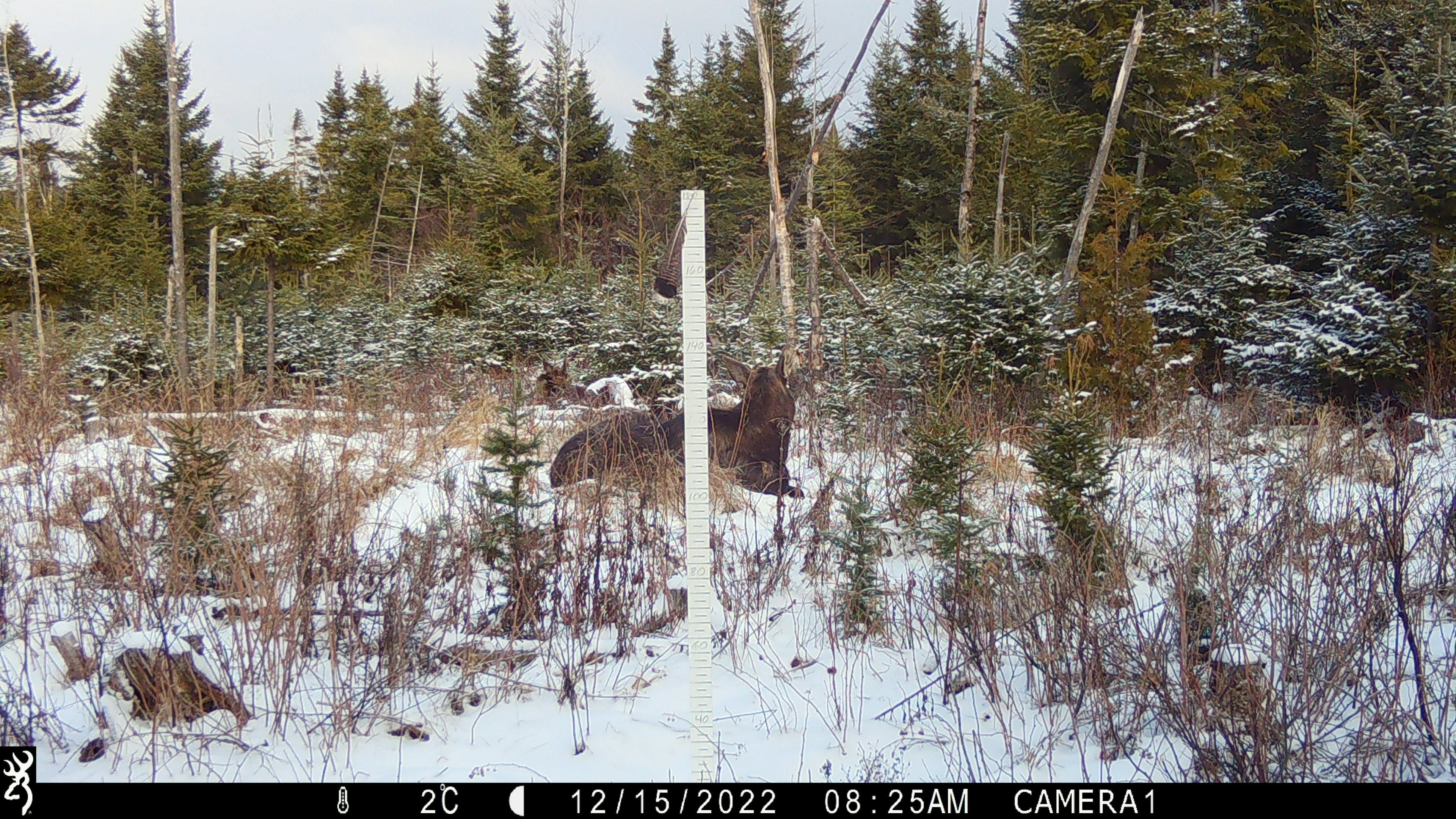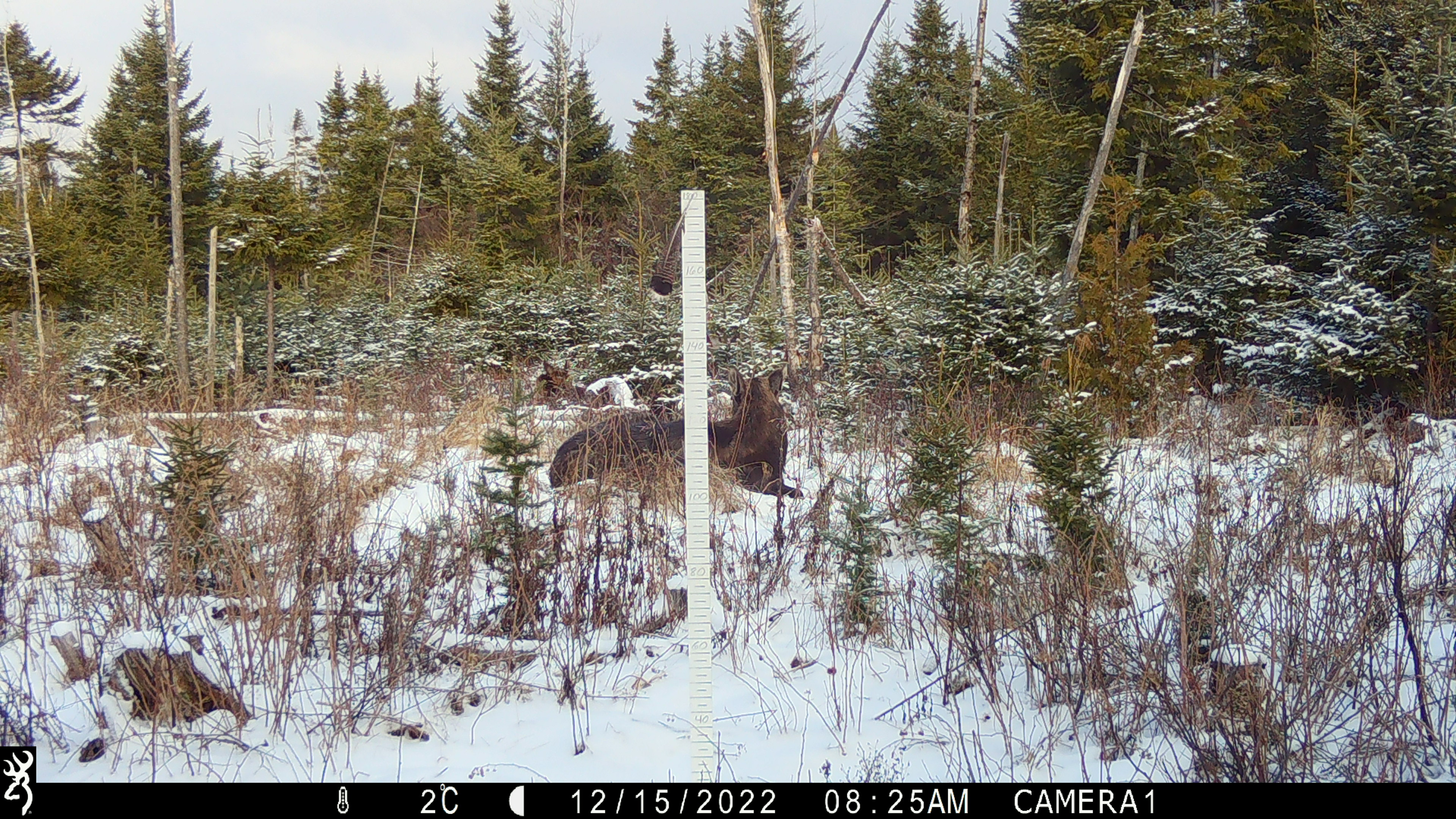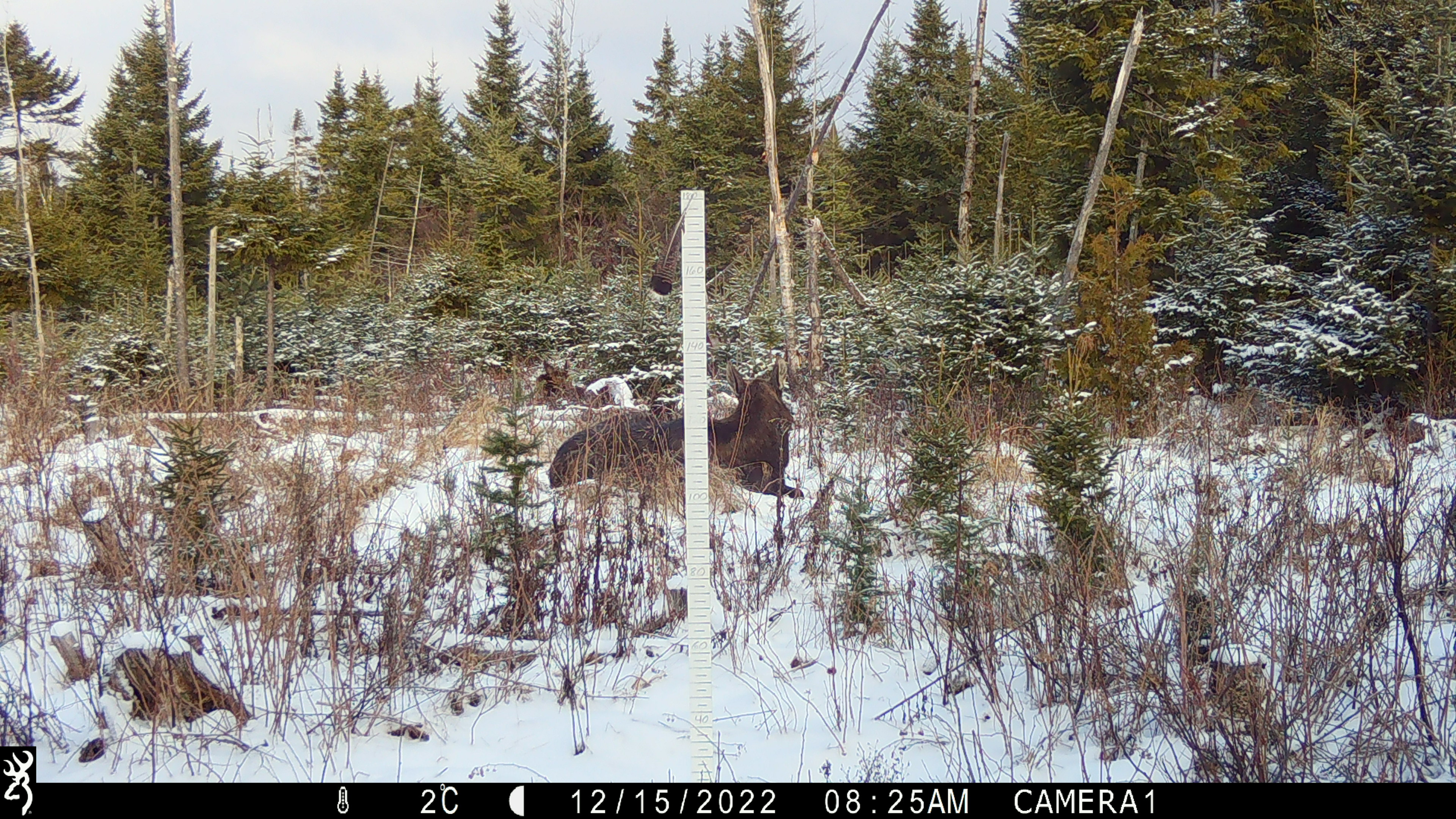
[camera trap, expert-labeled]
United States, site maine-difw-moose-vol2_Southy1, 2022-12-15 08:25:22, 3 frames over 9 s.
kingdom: Animalia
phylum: Chordata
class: Mammalia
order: Artiodactyla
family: Cervidae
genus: Alces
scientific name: Alces alces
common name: moose